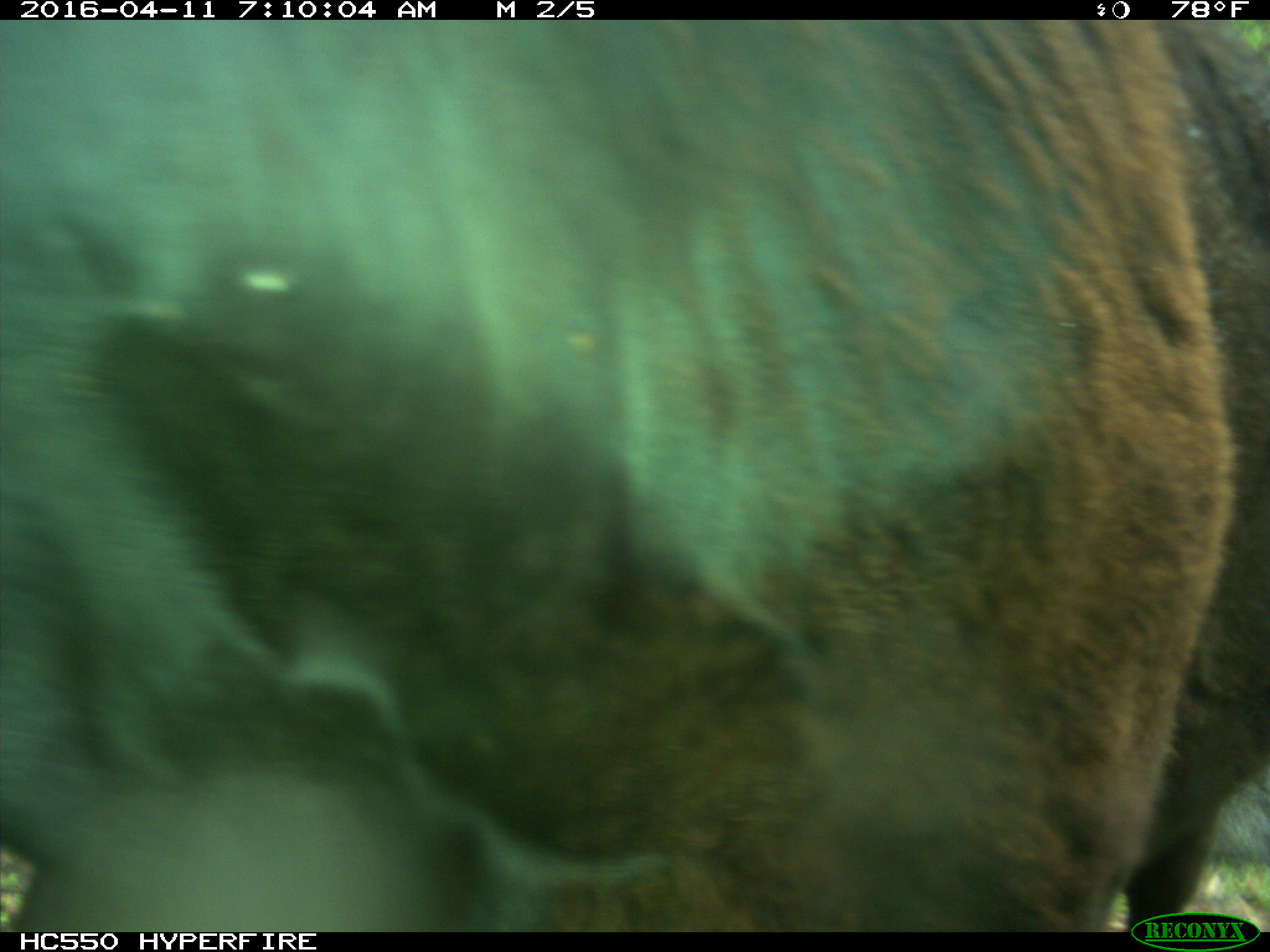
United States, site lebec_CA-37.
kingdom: Animalia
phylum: Chordata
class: Mammalia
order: Artiodactyla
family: Bovidae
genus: Bos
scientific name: Bos taurus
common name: domestic cow